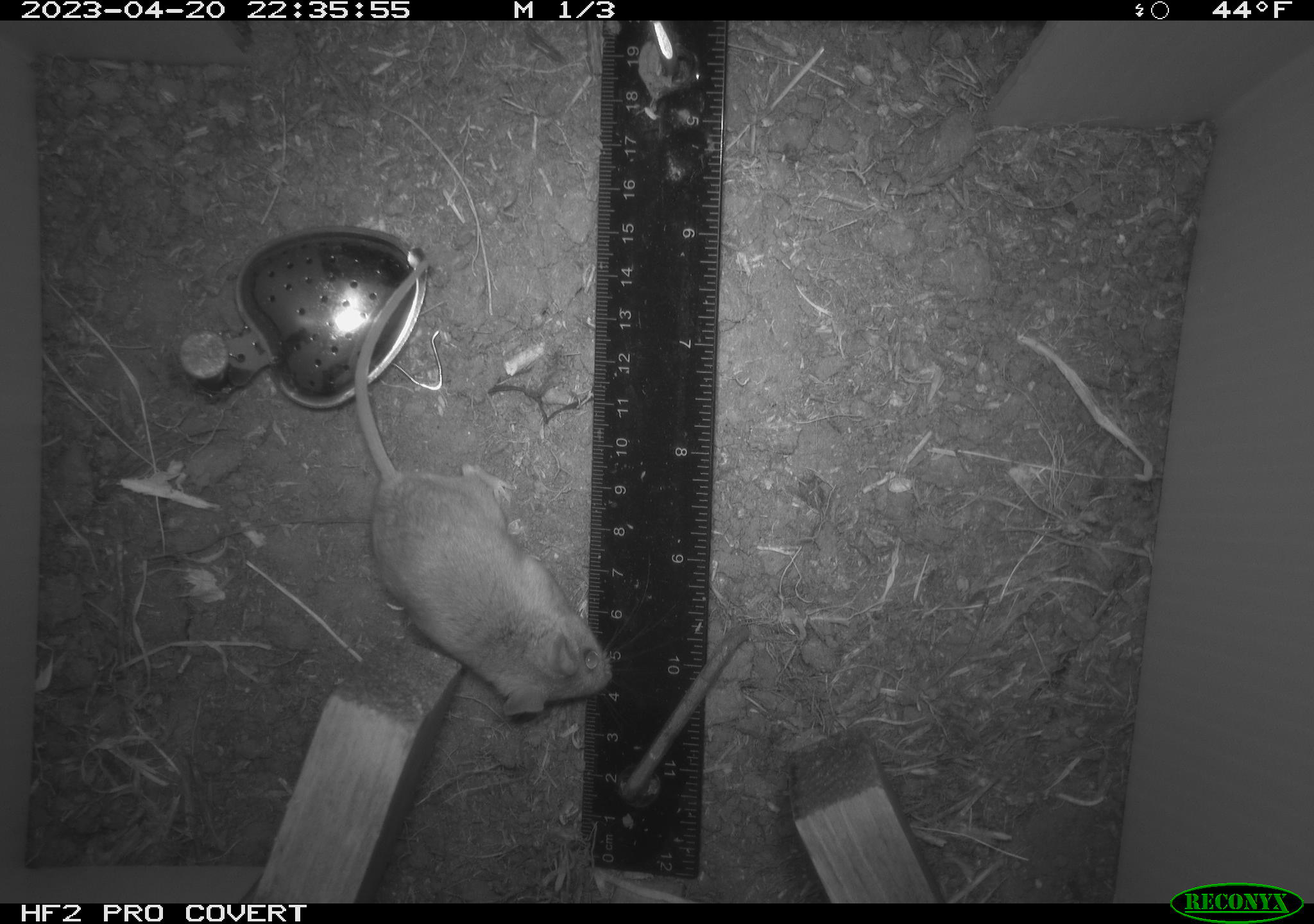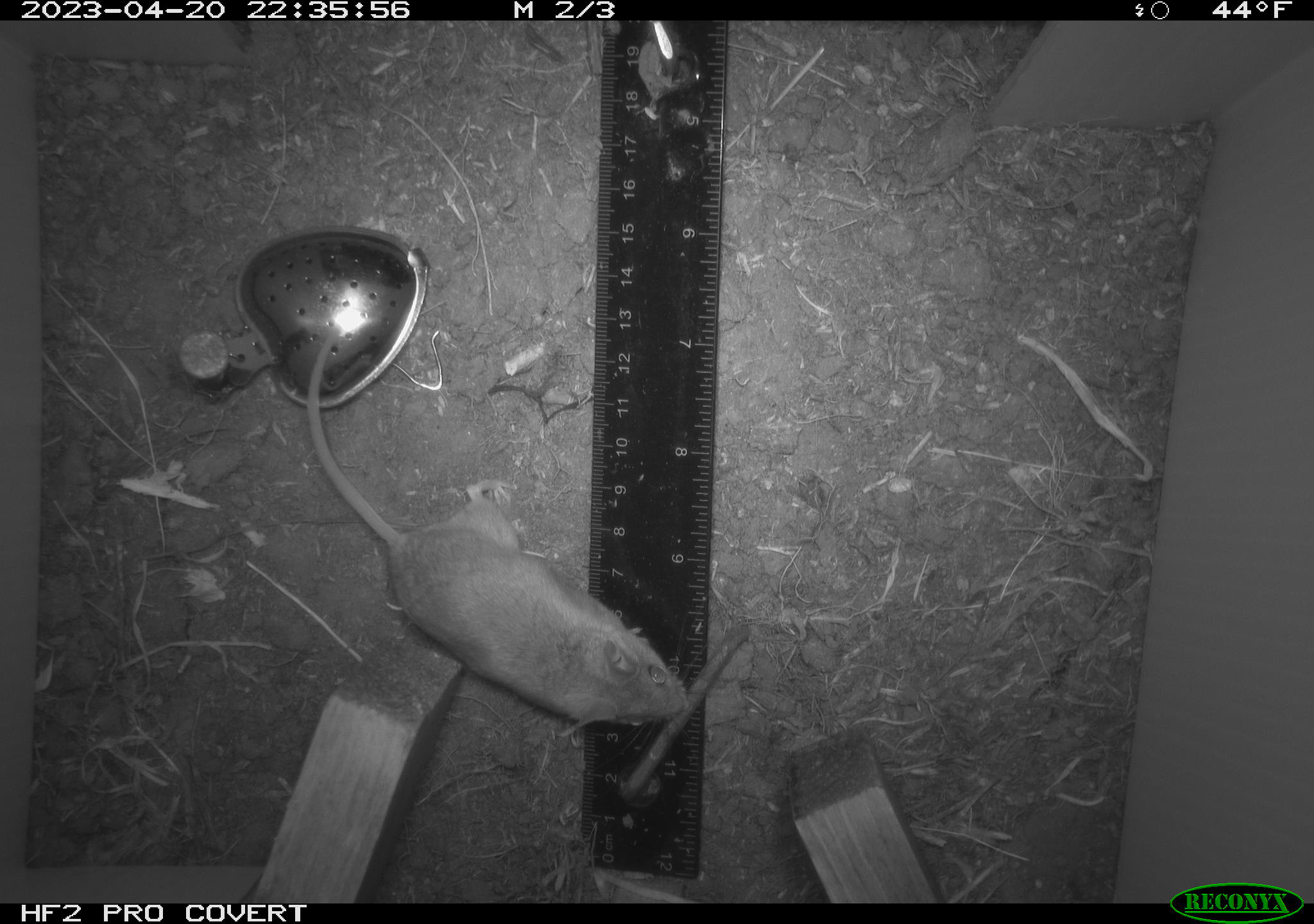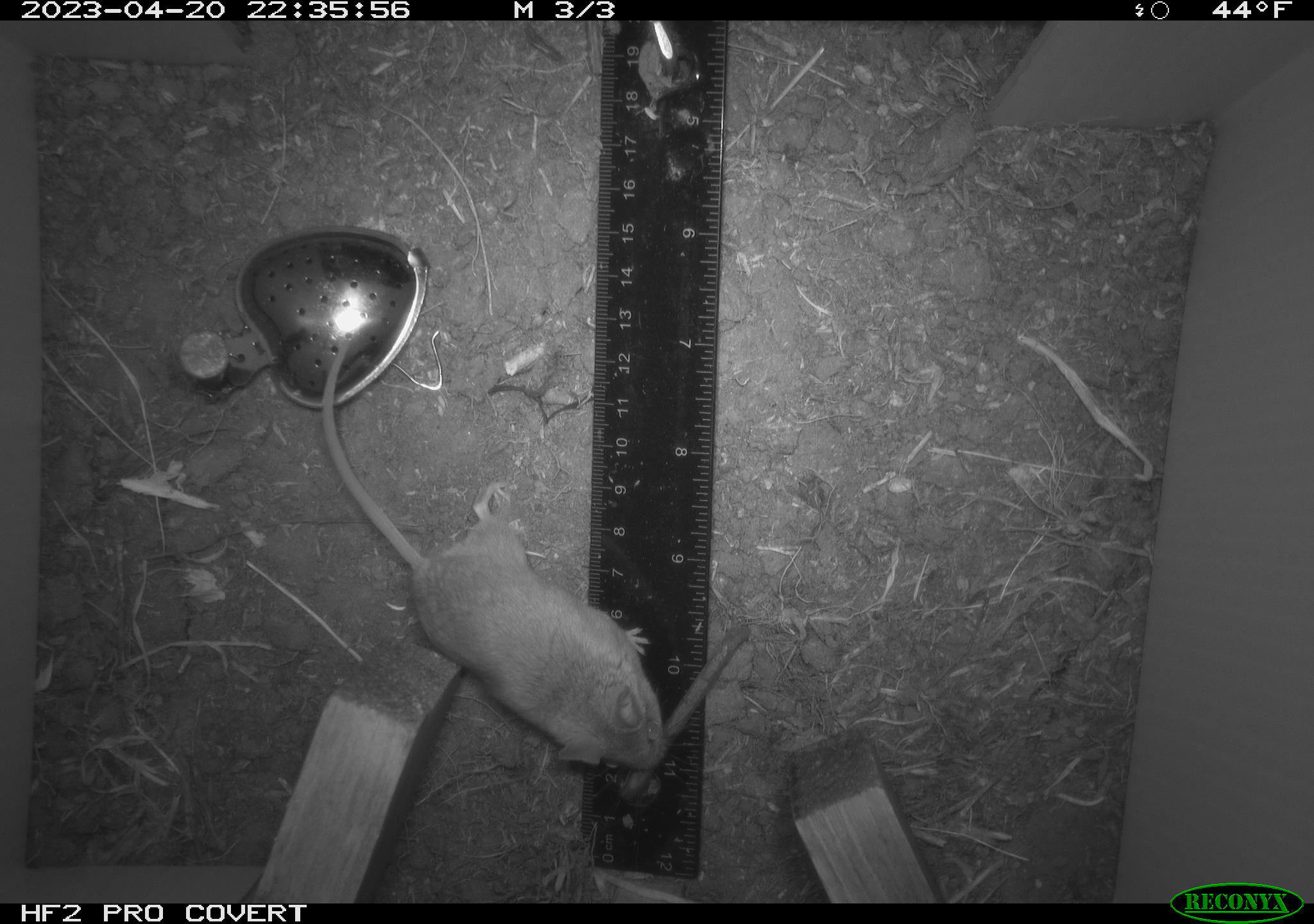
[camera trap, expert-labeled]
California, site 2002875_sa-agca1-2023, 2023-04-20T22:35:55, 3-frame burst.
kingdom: Animalia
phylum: Chordata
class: Mammalia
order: Rodentia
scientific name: Rodentia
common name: mouse species